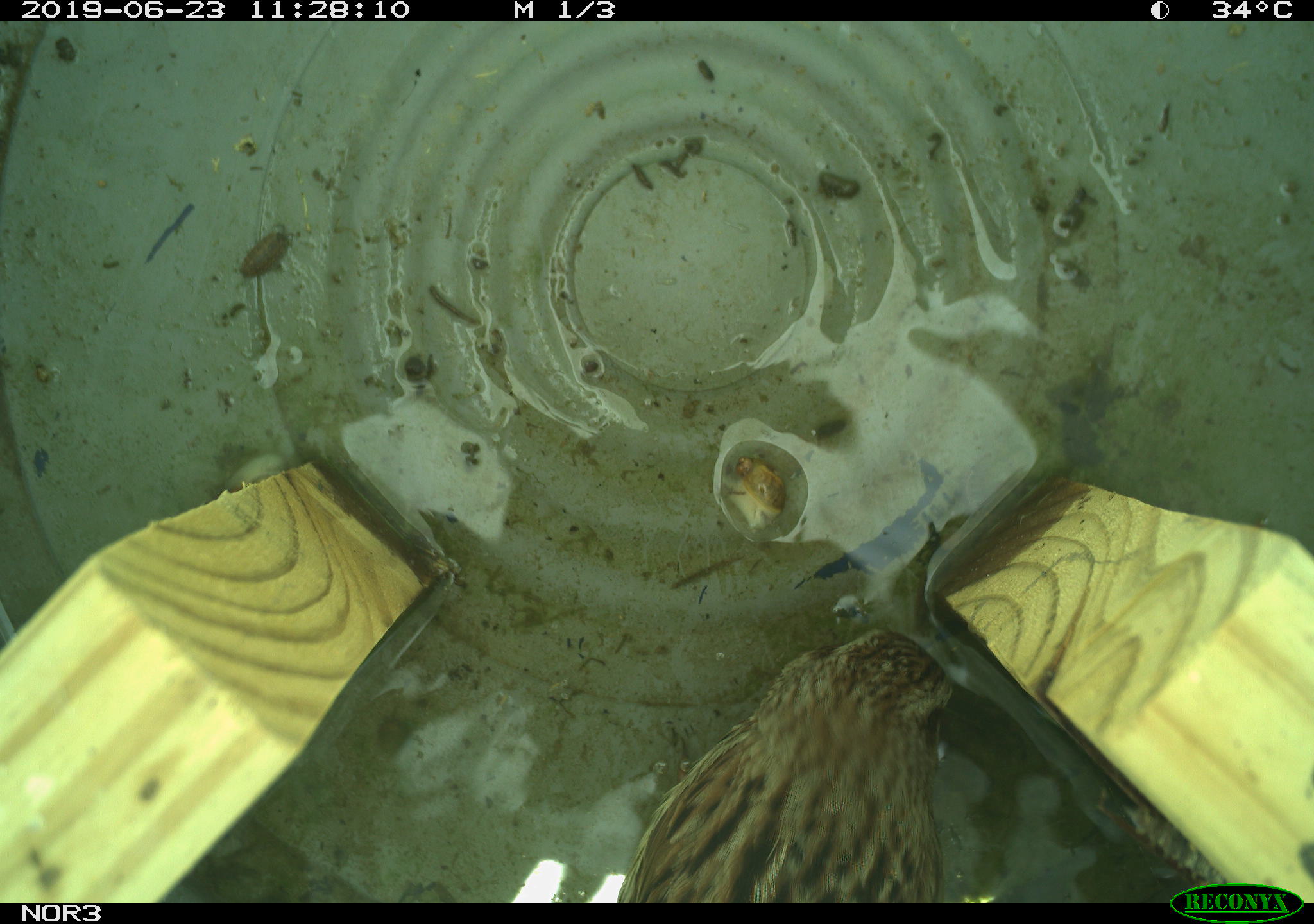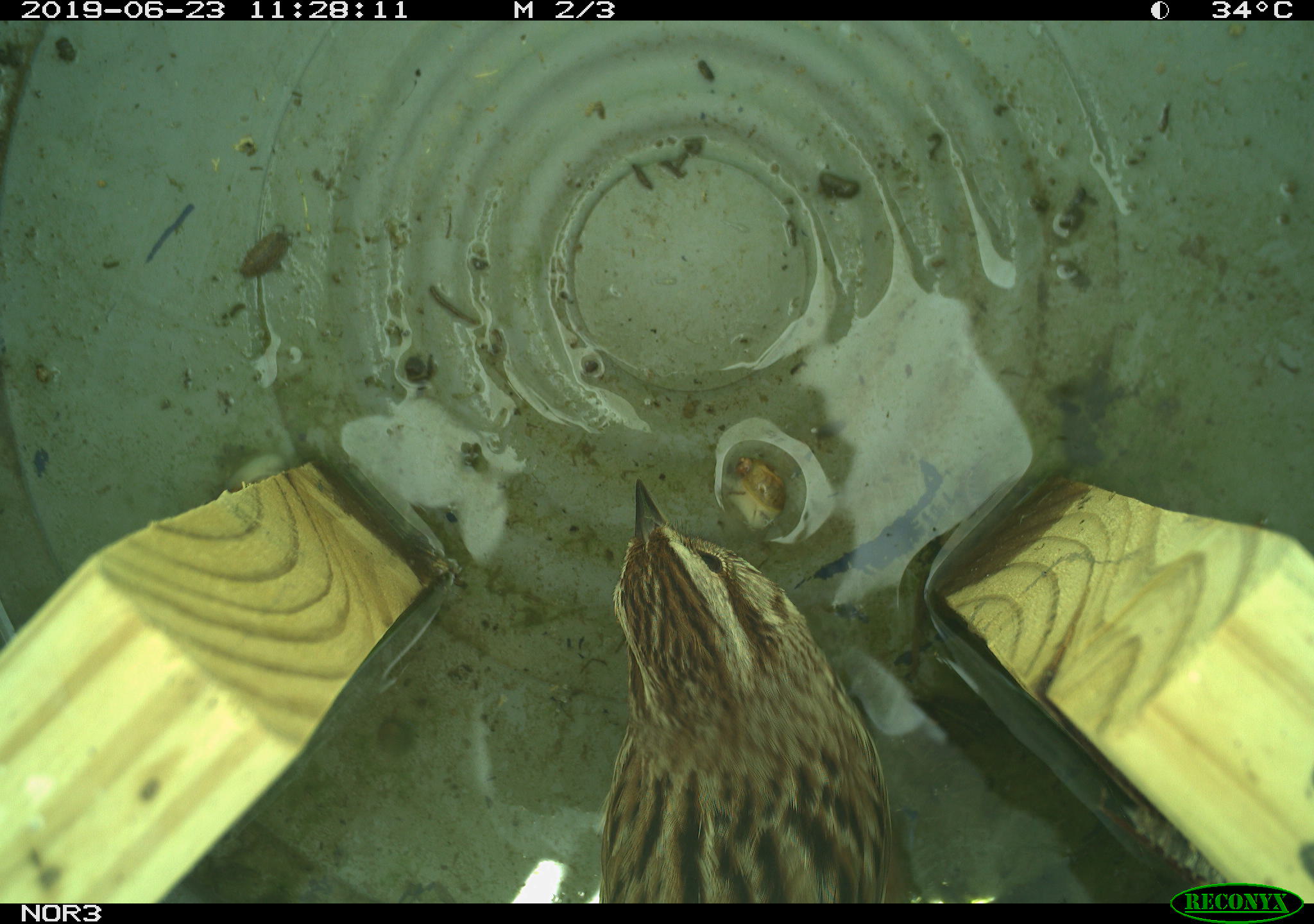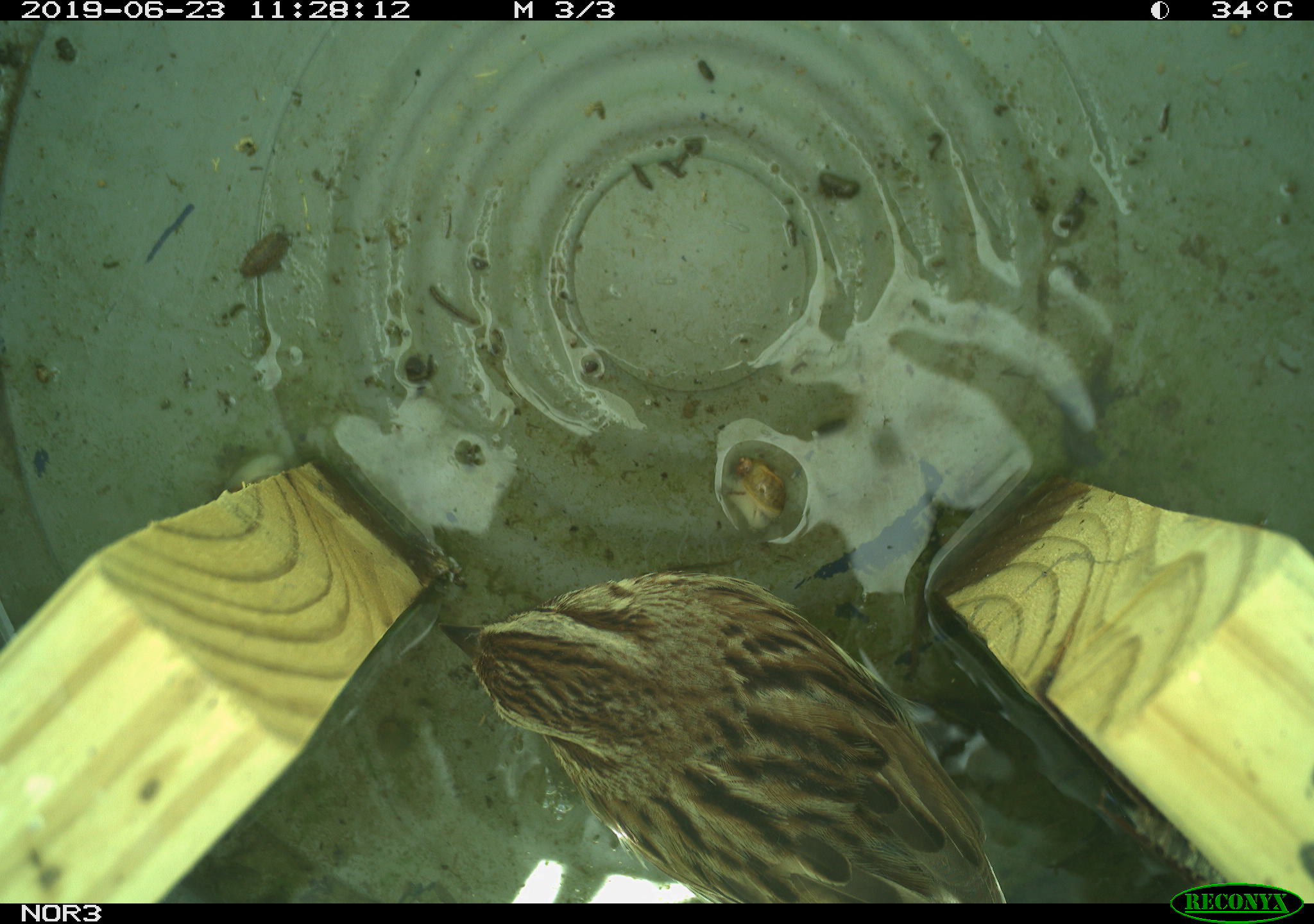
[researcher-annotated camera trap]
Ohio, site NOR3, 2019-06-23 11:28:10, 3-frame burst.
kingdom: Animalia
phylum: Chordata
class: Aves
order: Passeriformes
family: Passerellidae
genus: Melospiza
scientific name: Melospiza melodia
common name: song sparrow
Song sparrow (Melospiza melodia).